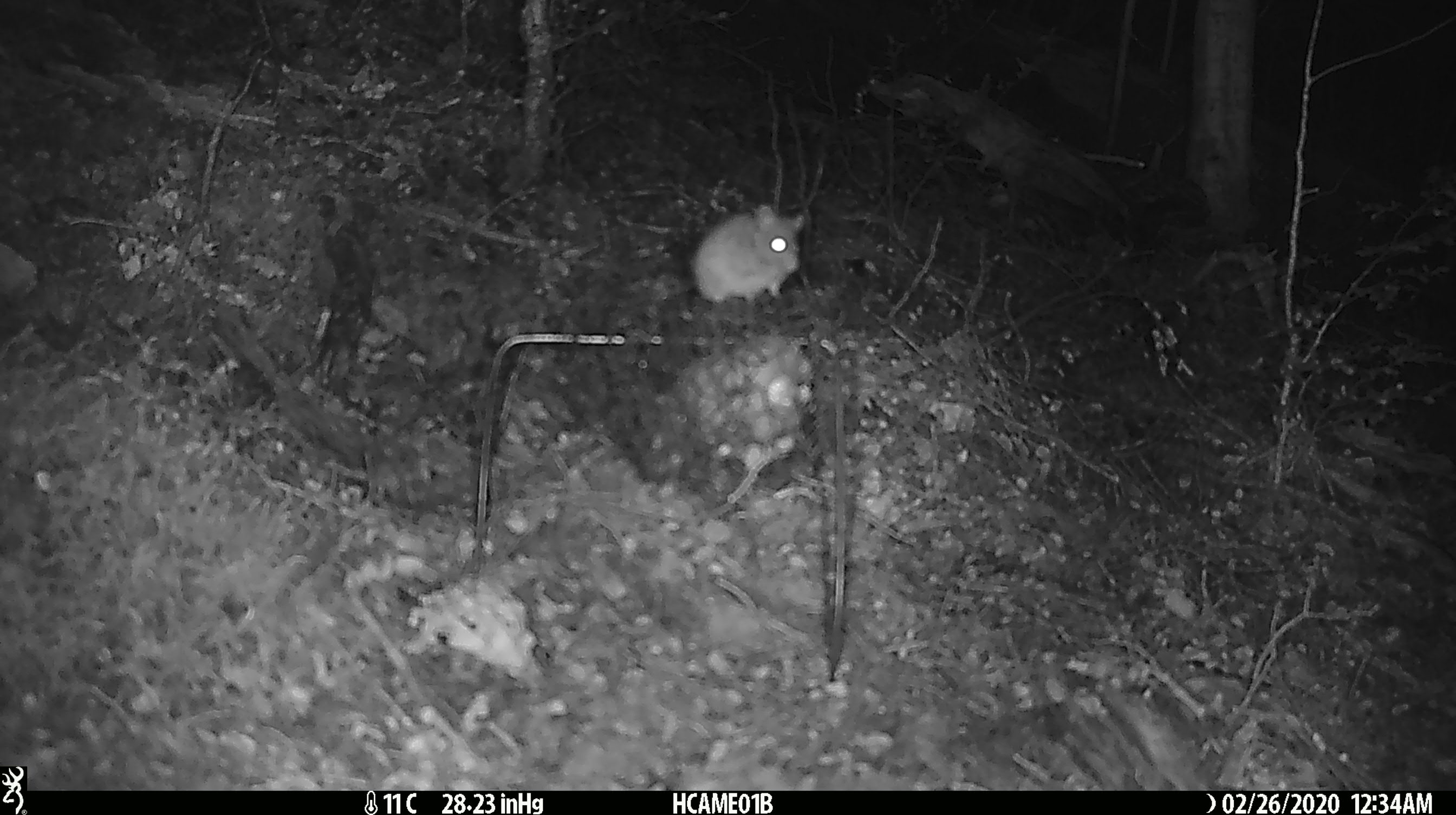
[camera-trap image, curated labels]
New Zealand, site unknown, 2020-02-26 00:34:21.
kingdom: Animalia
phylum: Chordata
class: Mammalia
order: Rodentia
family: Muridae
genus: Mus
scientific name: Mus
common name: mouse